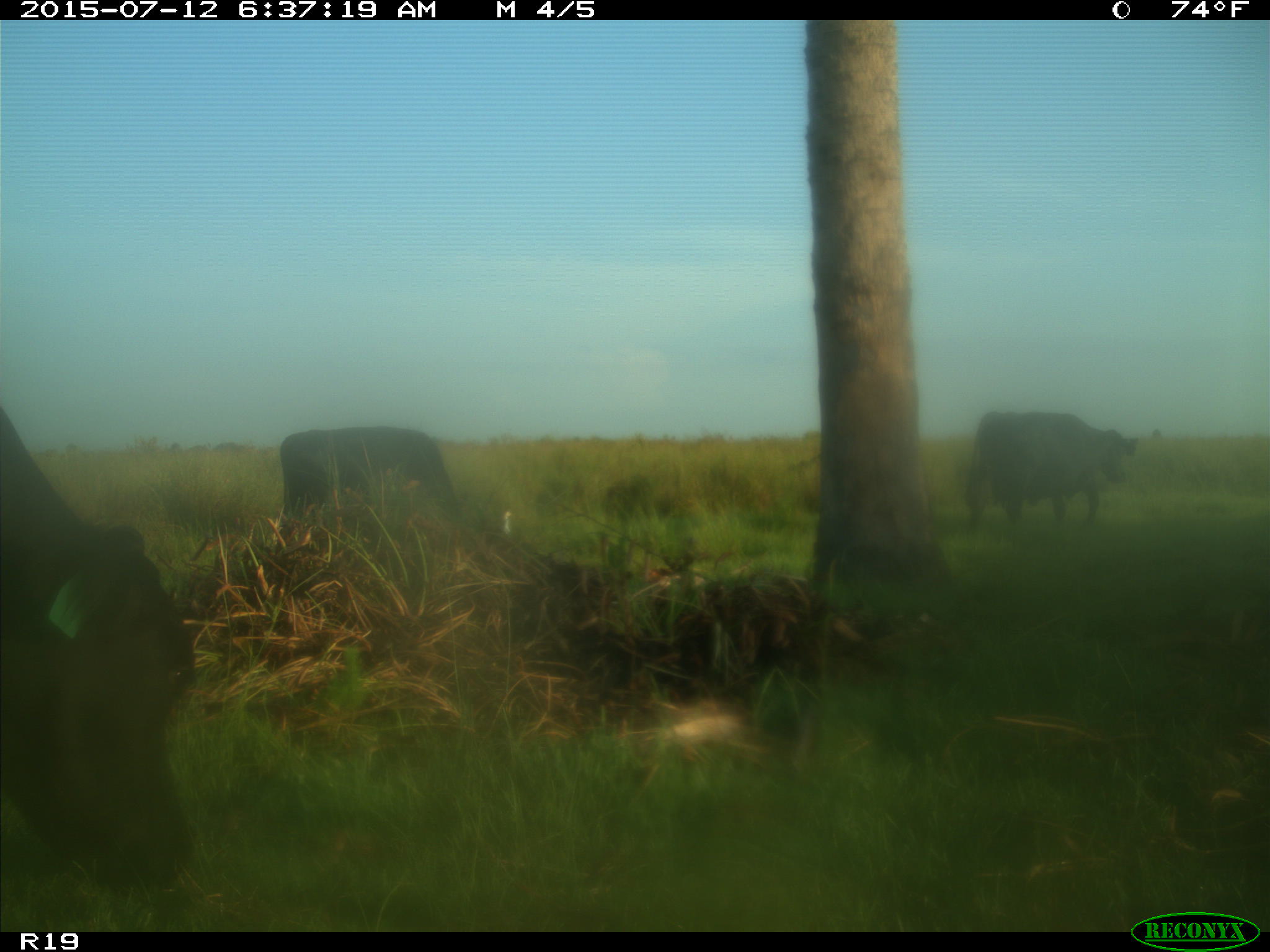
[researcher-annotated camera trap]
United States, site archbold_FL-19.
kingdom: Animalia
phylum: Chordata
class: Mammalia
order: Artiodactyla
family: Bovidae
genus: Bos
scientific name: Bos taurus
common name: domestic cow